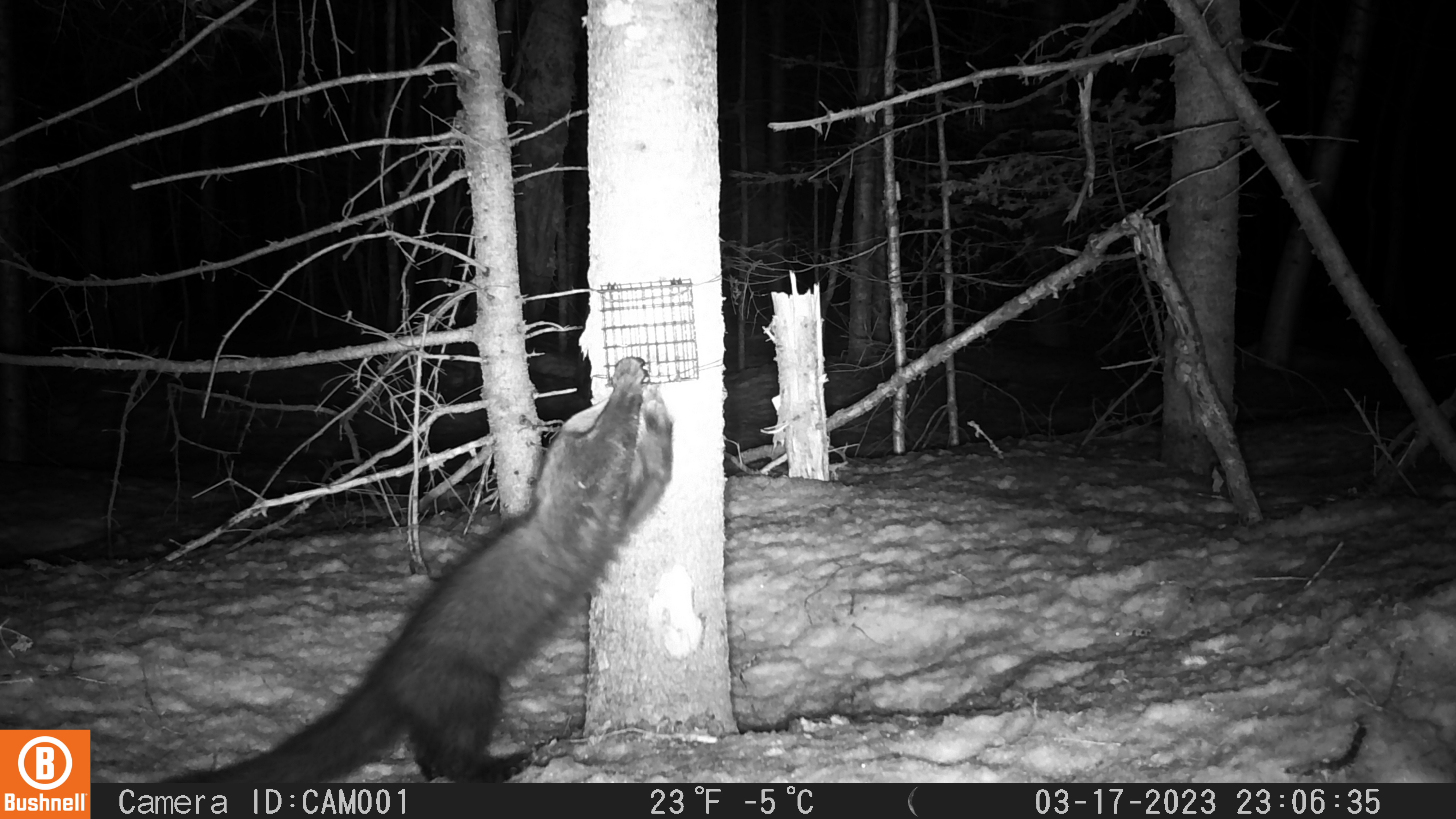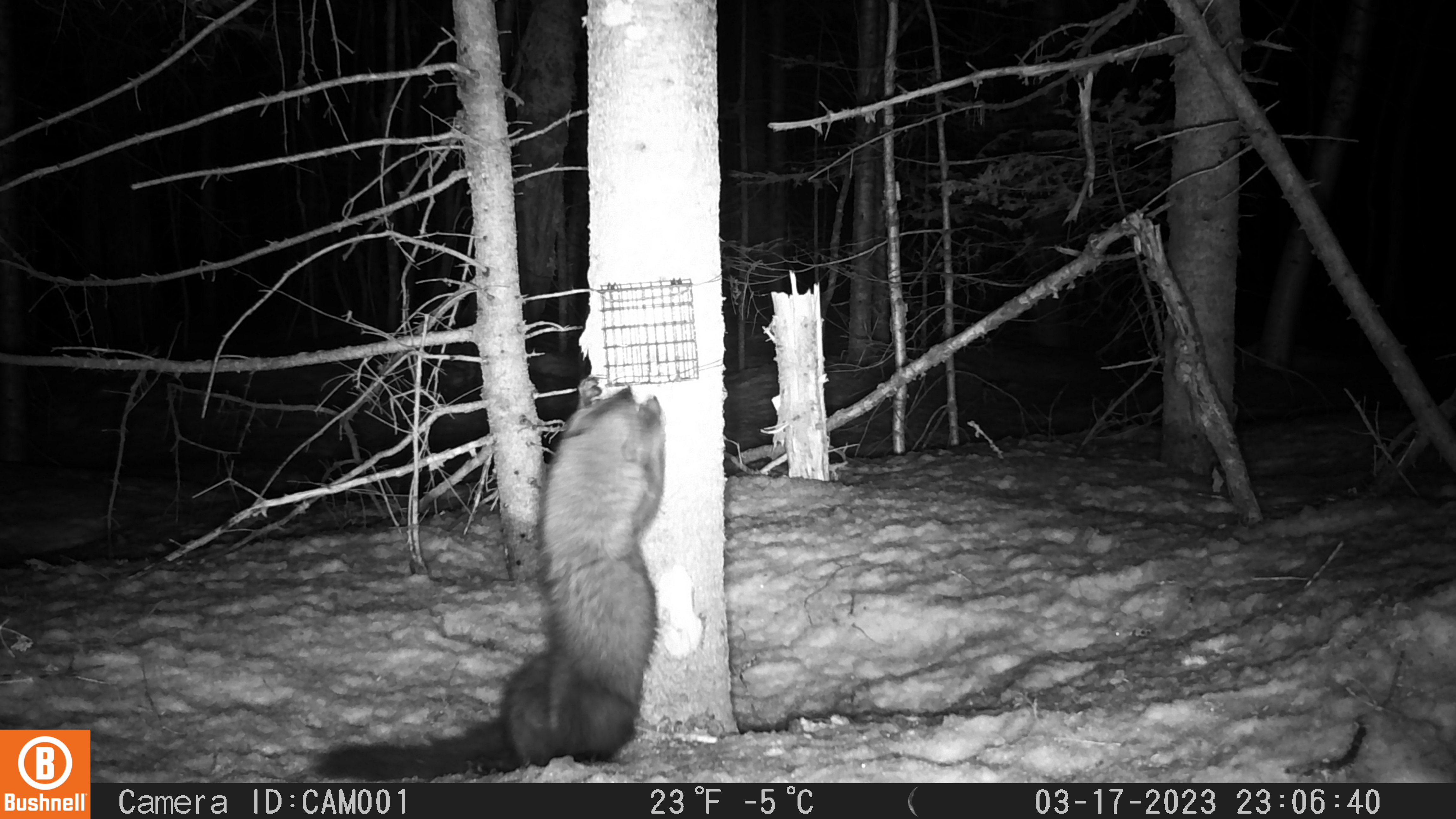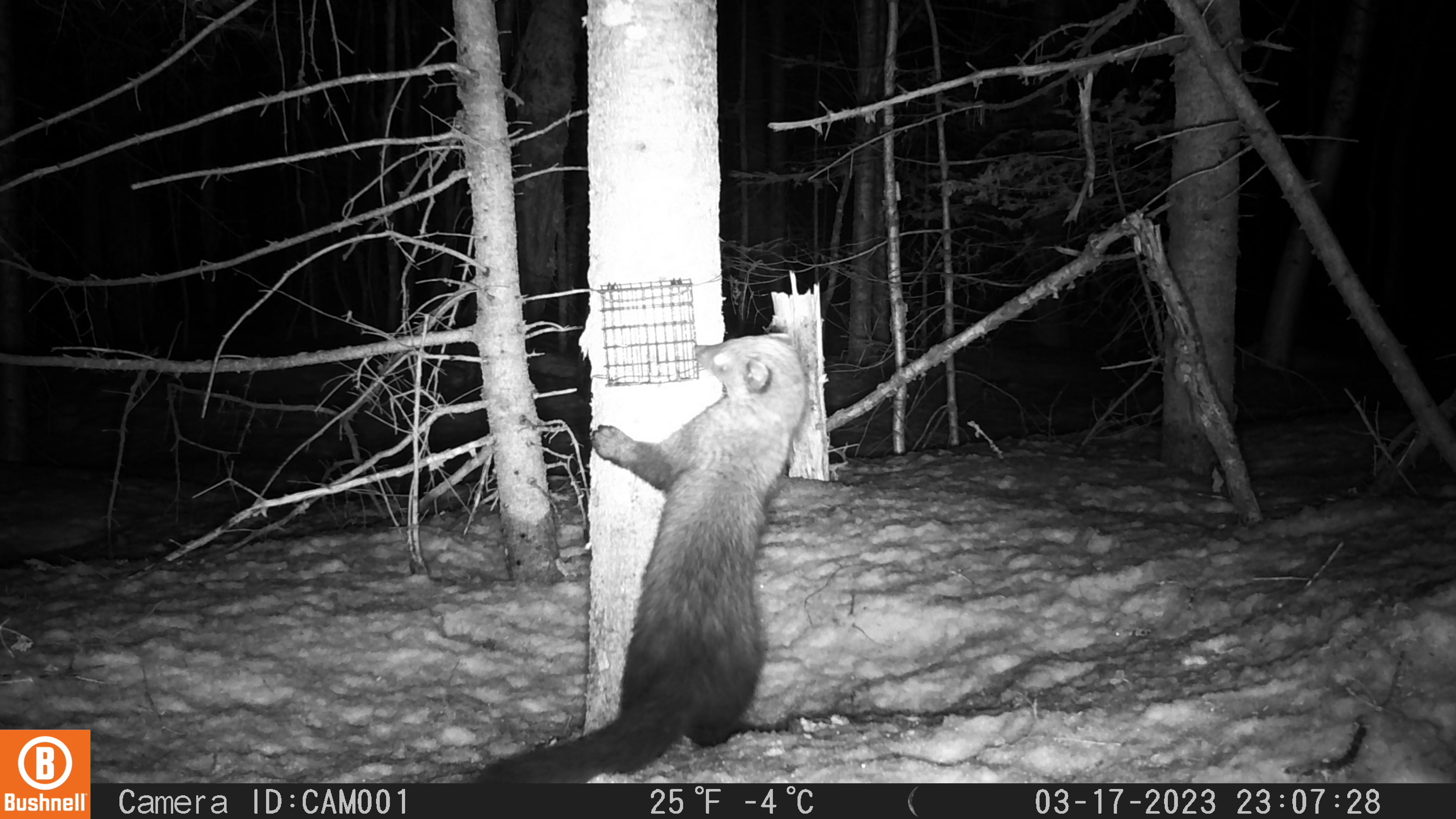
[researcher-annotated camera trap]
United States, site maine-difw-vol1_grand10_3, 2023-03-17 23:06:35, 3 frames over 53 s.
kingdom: Animalia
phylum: Chordata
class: Mammalia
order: Carnivora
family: Mustelidae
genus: Pekania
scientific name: Pekania pennanti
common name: fisher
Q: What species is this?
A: Fisher (Pekania pennanti).